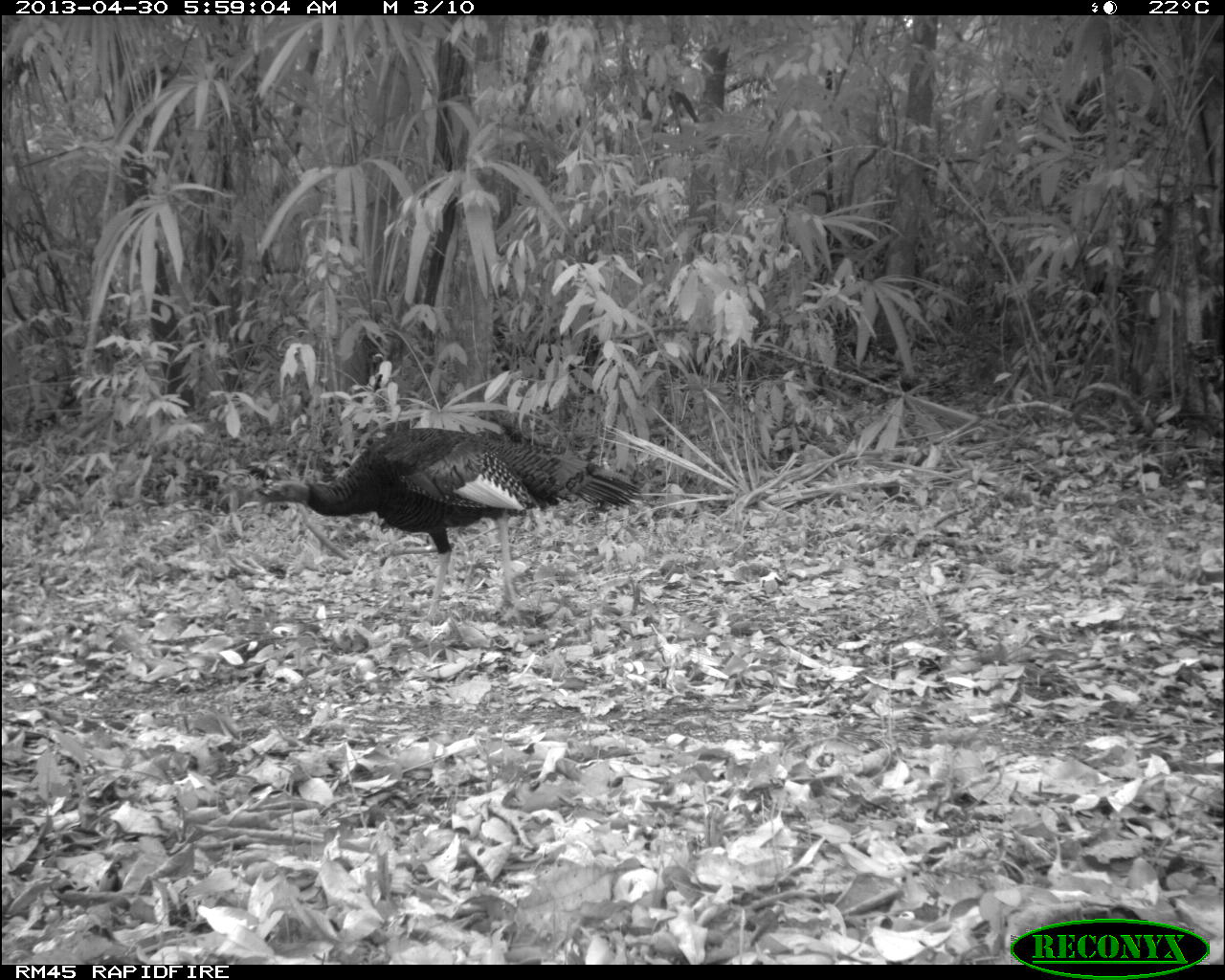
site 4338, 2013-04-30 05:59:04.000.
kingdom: Animalia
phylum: Chordata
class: Aves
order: Galliformes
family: Phasianidae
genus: Meleagris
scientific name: Meleagris ocellata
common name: ocellated turkey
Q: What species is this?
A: Meleagris ocellata (ocellated turkey).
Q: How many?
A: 2.